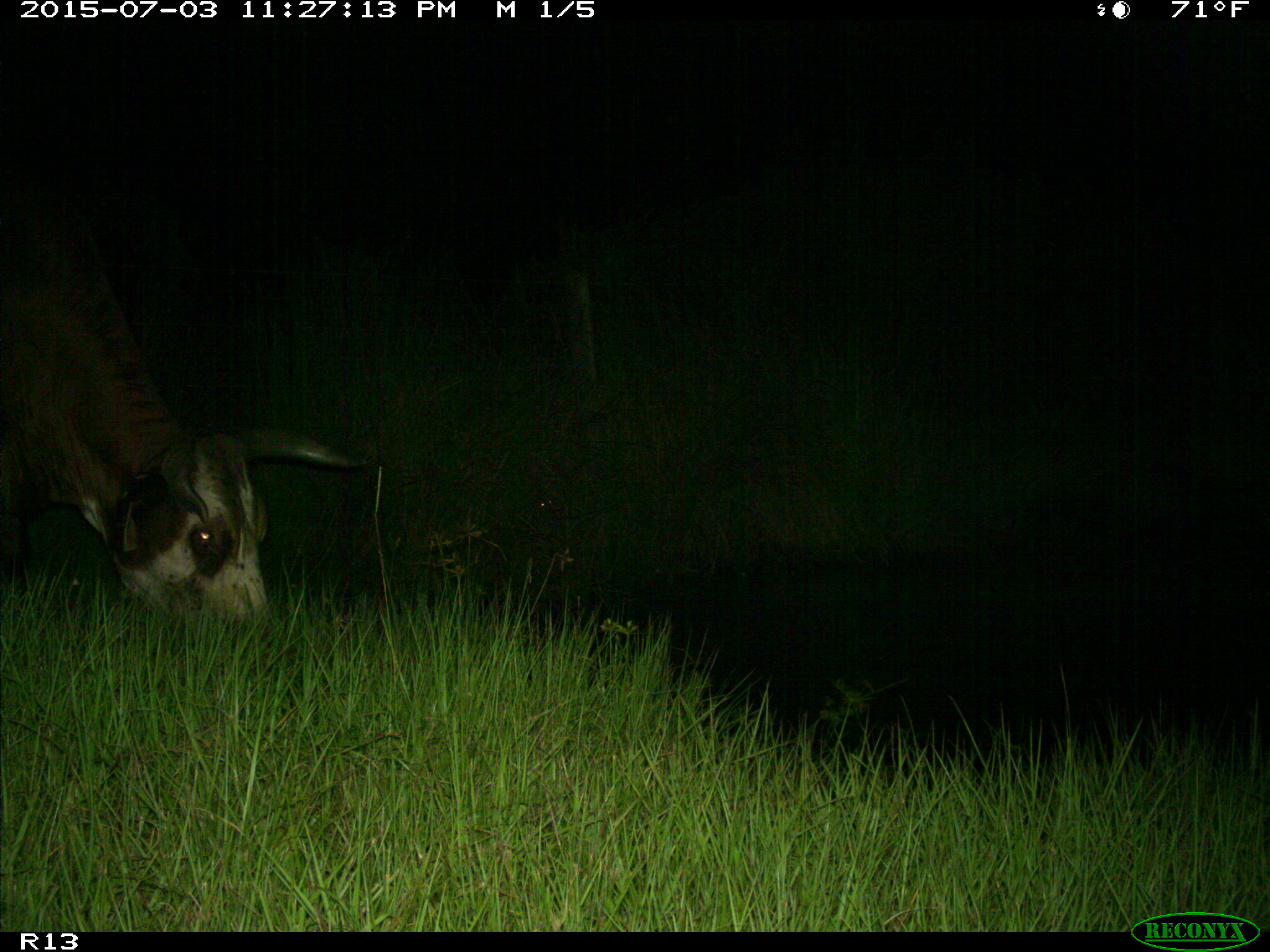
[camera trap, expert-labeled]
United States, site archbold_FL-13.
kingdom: Animalia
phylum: Chordata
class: Mammalia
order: Artiodactyla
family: Bovidae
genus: Bos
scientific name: Bos taurus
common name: domestic cow